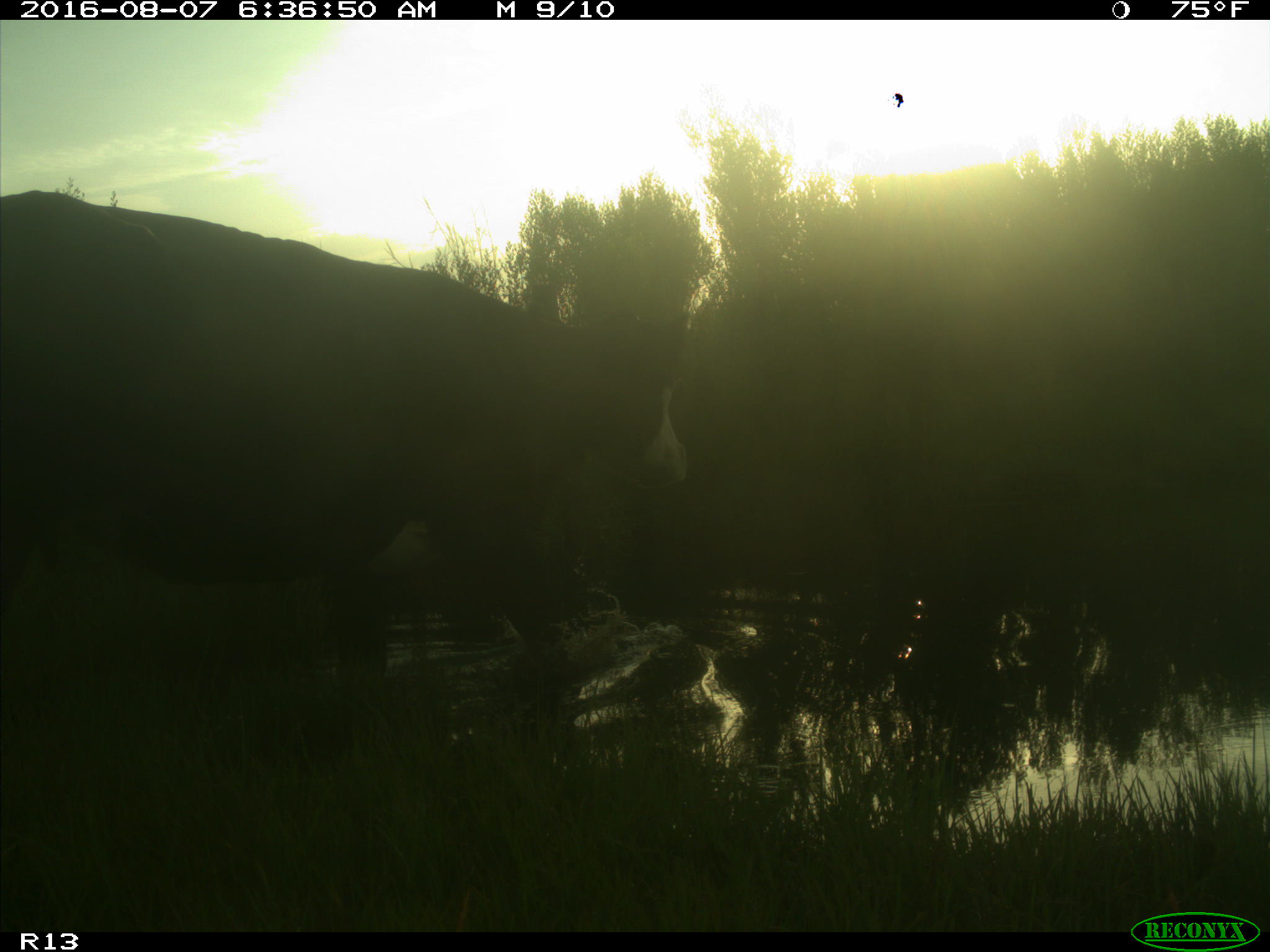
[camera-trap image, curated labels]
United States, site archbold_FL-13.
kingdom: Animalia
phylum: Chordata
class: Mammalia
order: Artiodactyla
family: Bovidae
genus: Bos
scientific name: Bos taurus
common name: domestic cow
Bos taurus (domestic cow).